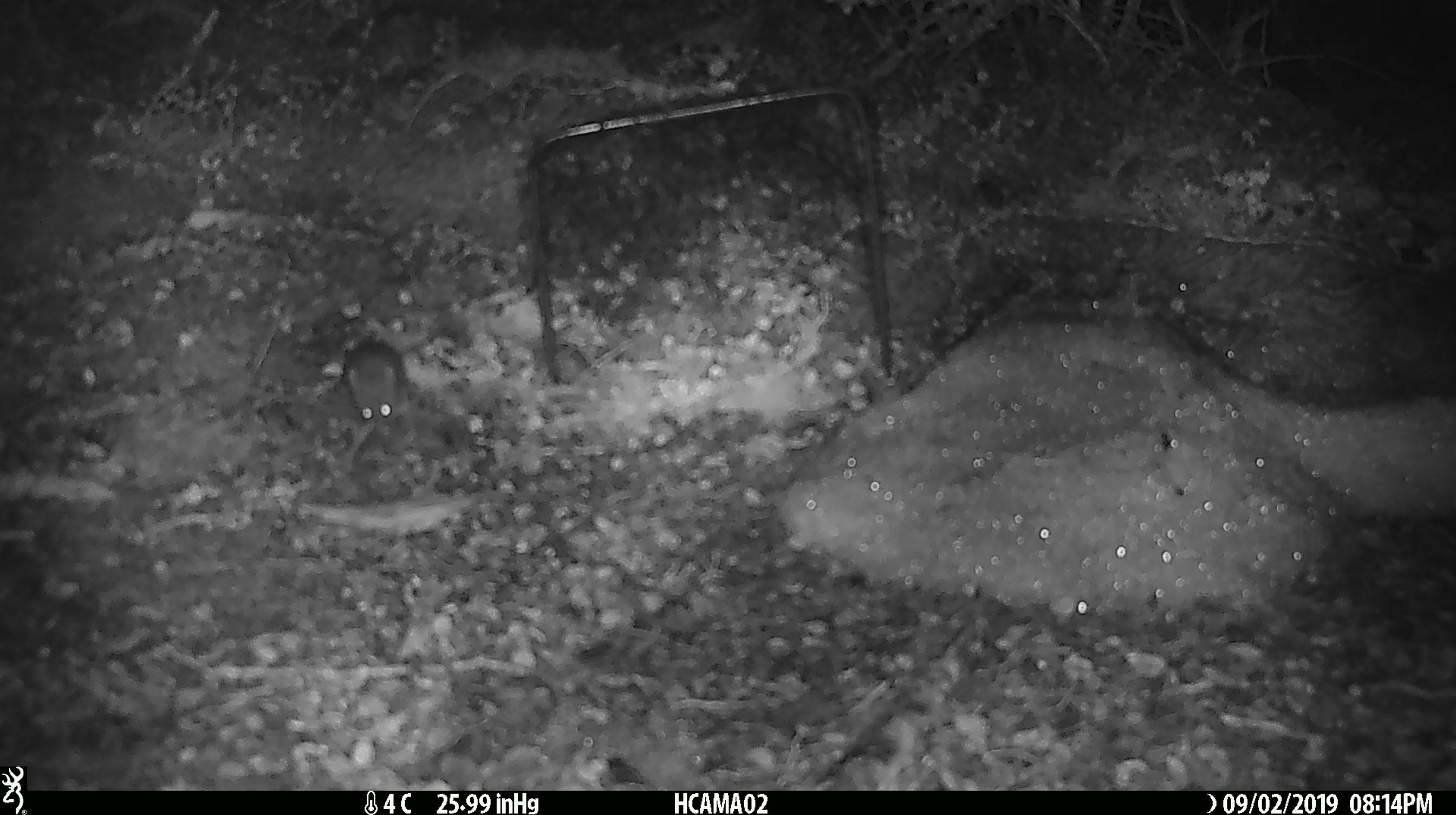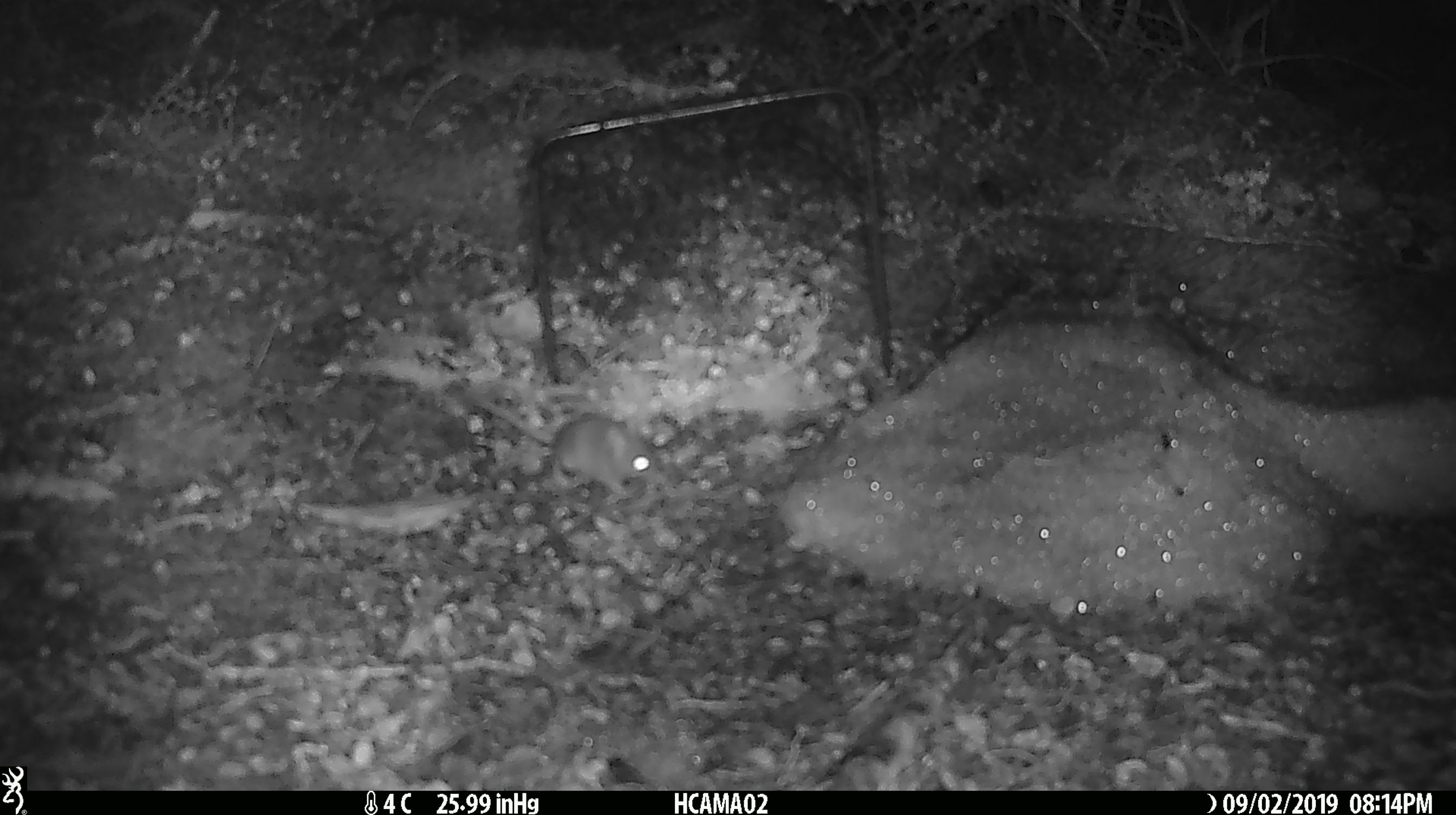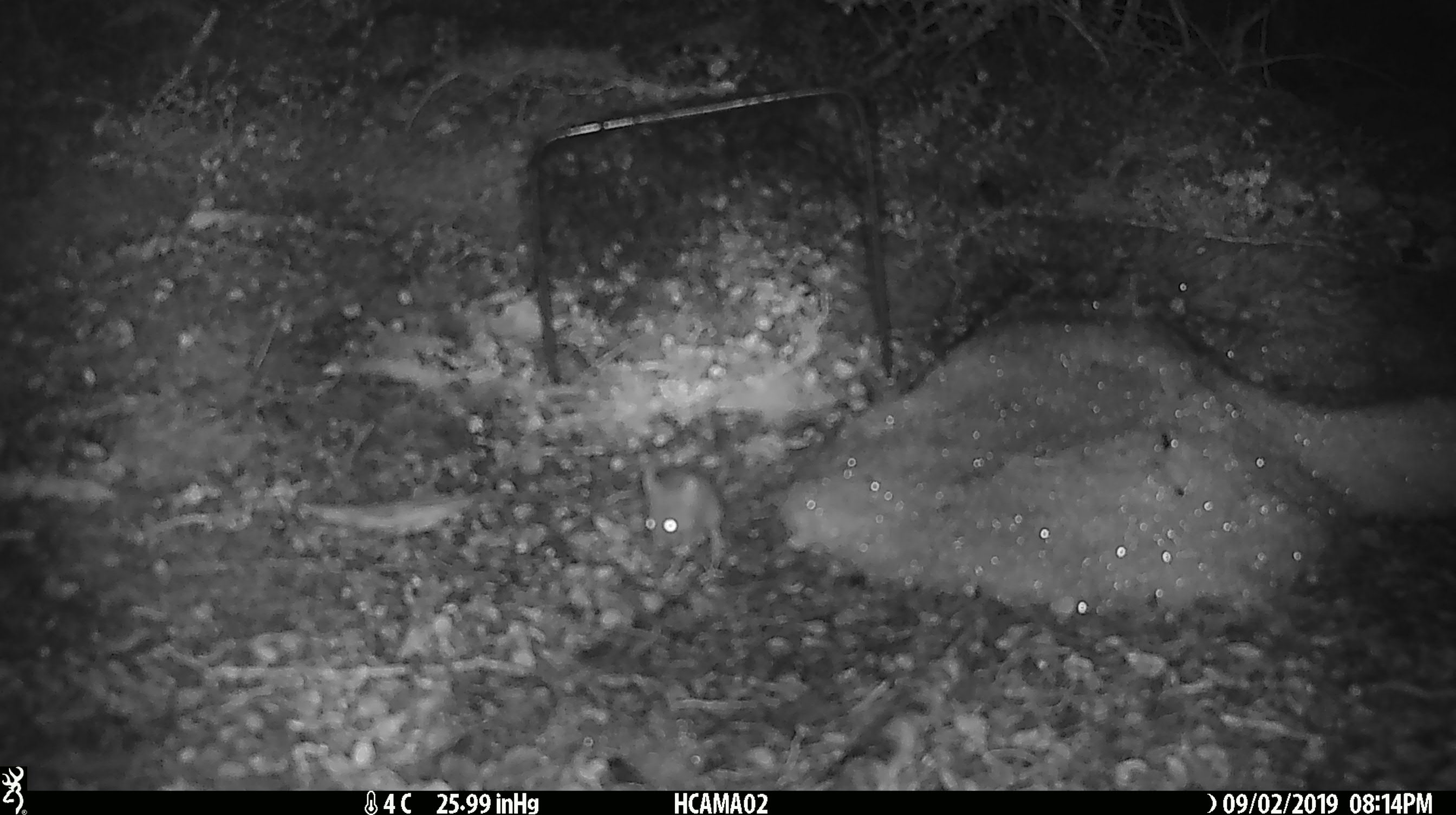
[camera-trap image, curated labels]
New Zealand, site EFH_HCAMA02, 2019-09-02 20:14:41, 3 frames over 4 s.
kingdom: Animalia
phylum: Chordata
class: Mammalia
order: Rodentia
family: Muridae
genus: Mus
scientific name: Mus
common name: mouse